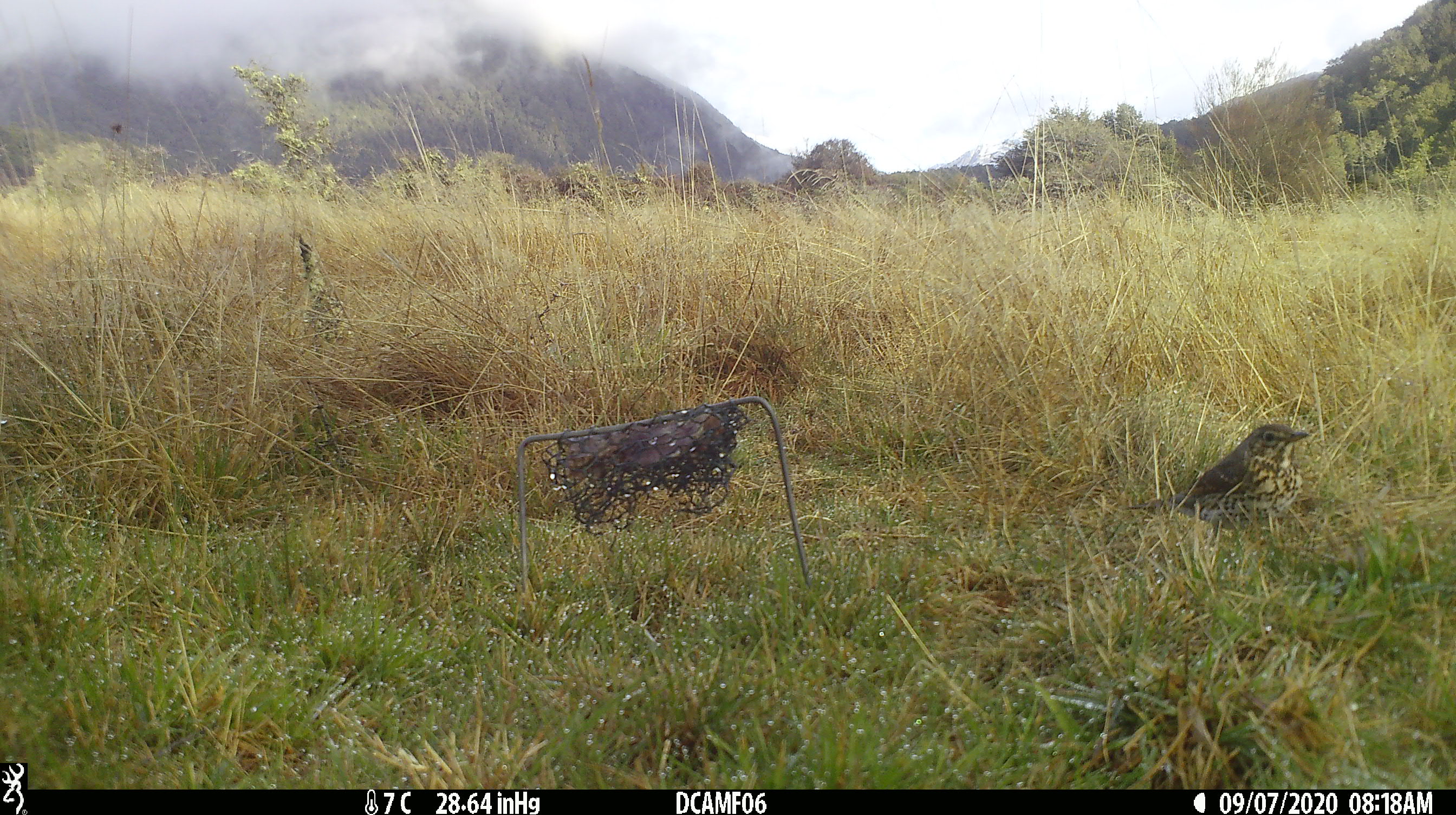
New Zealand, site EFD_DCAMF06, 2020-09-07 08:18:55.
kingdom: Animalia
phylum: Chordata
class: Aves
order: Passeriformes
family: Turdidae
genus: Turdus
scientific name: Turdus philomelos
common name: song thrush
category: thrush